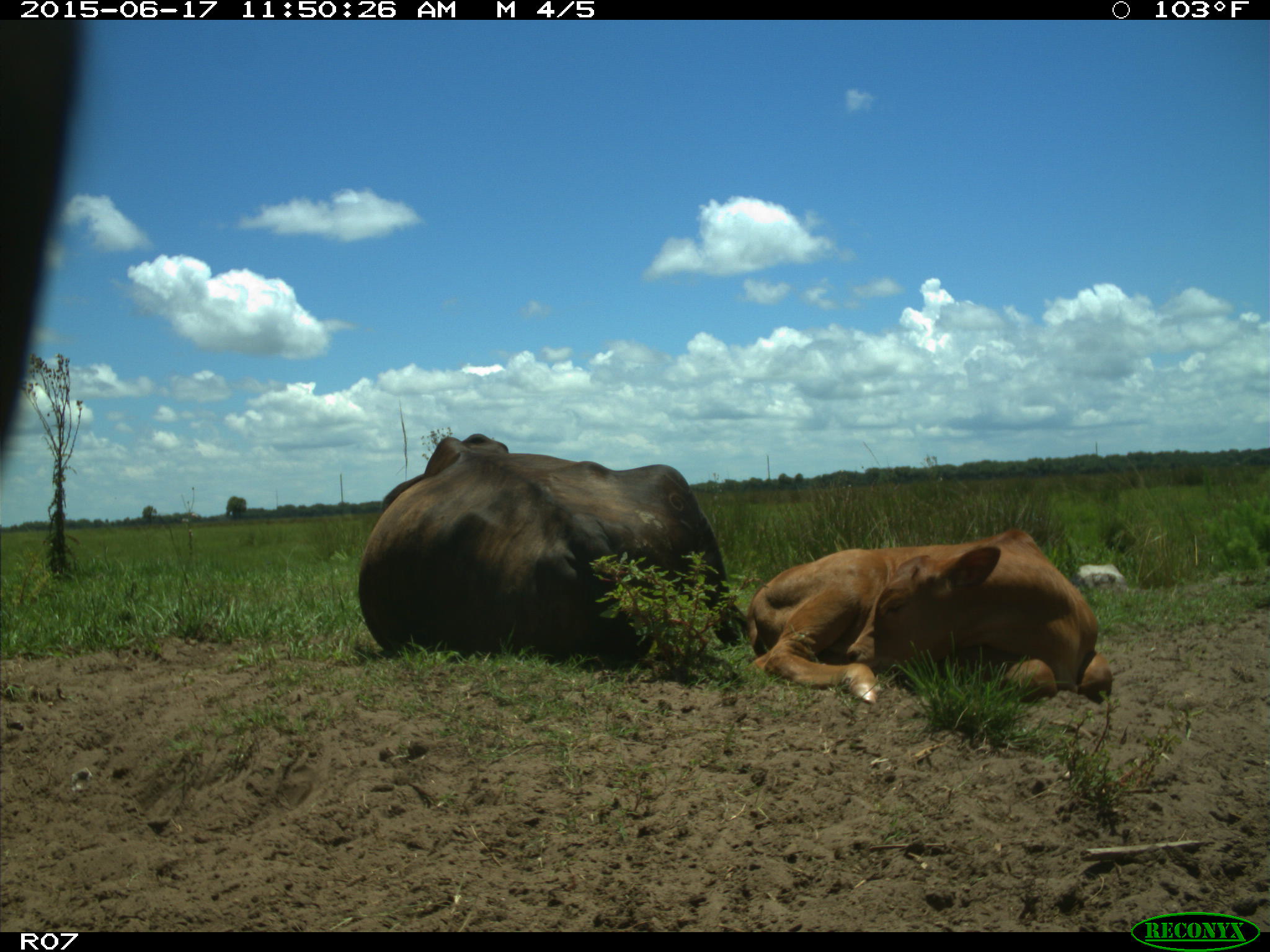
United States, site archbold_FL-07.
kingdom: Animalia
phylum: Chordata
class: Mammalia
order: Artiodactyla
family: Bovidae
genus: Bos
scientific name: Bos taurus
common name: domestic cow